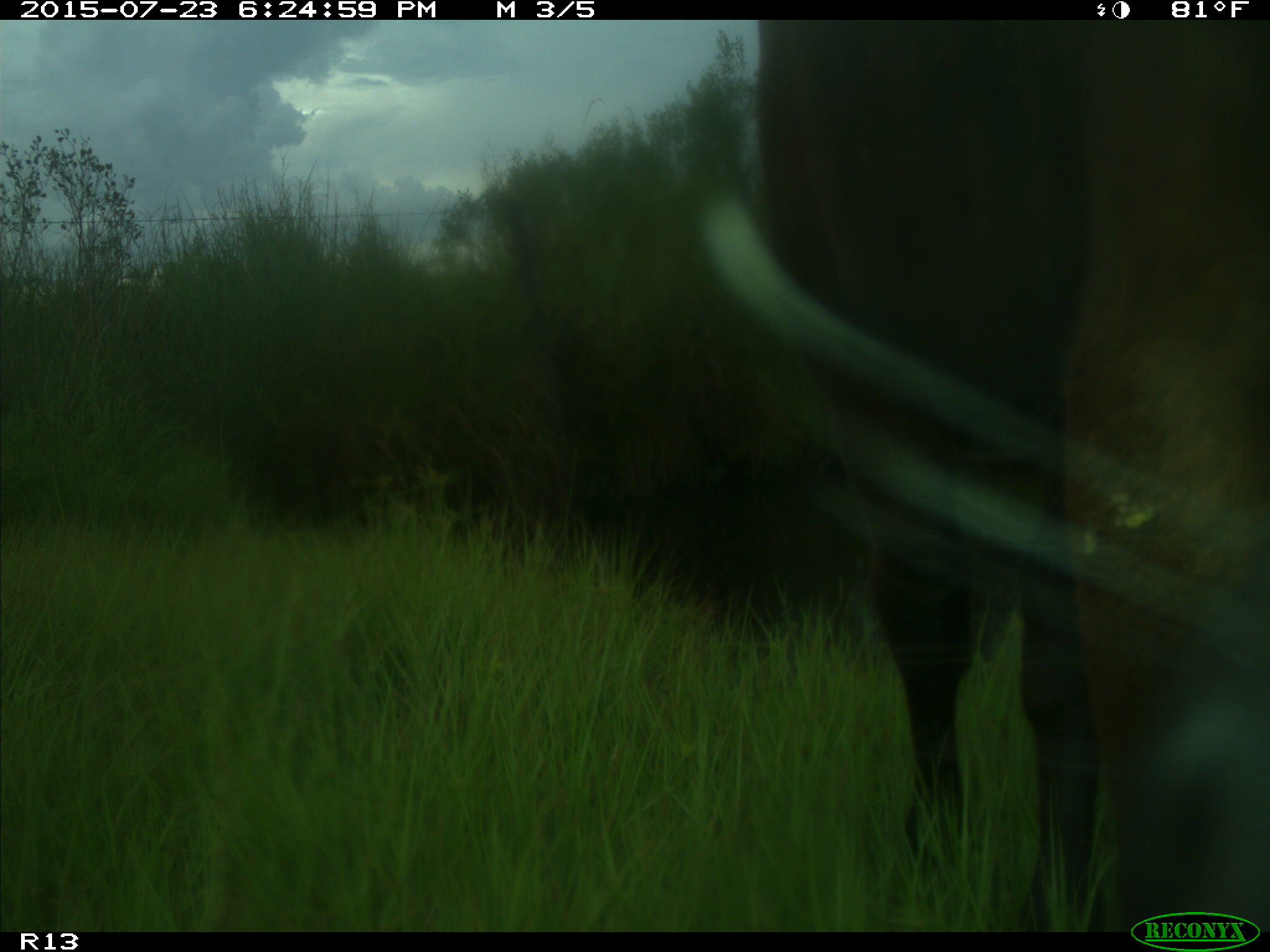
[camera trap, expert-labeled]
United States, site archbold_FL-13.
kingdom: Animalia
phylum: Chordata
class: Mammalia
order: Artiodactyla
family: Bovidae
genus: Bos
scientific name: Bos taurus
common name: domestic cow